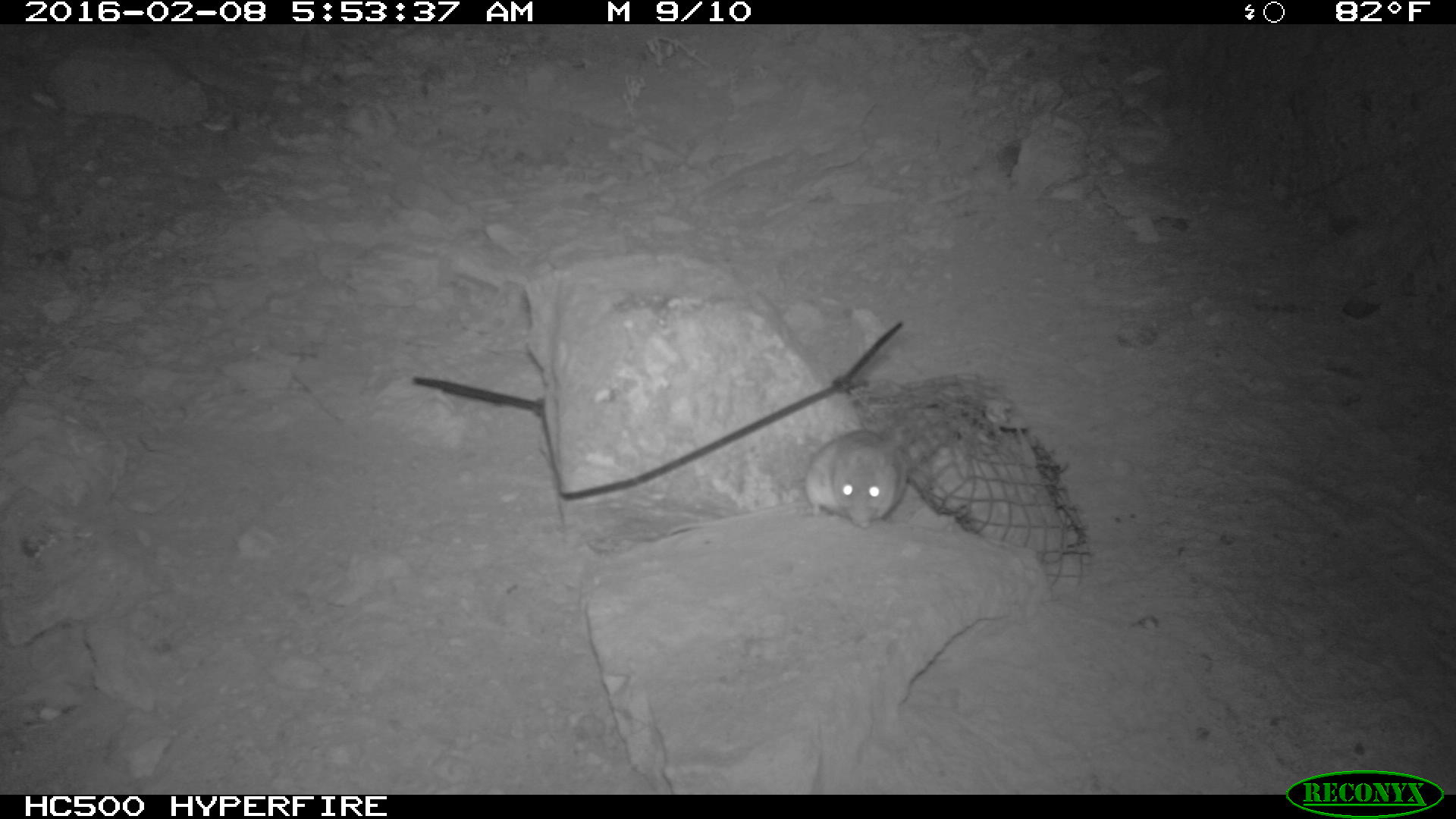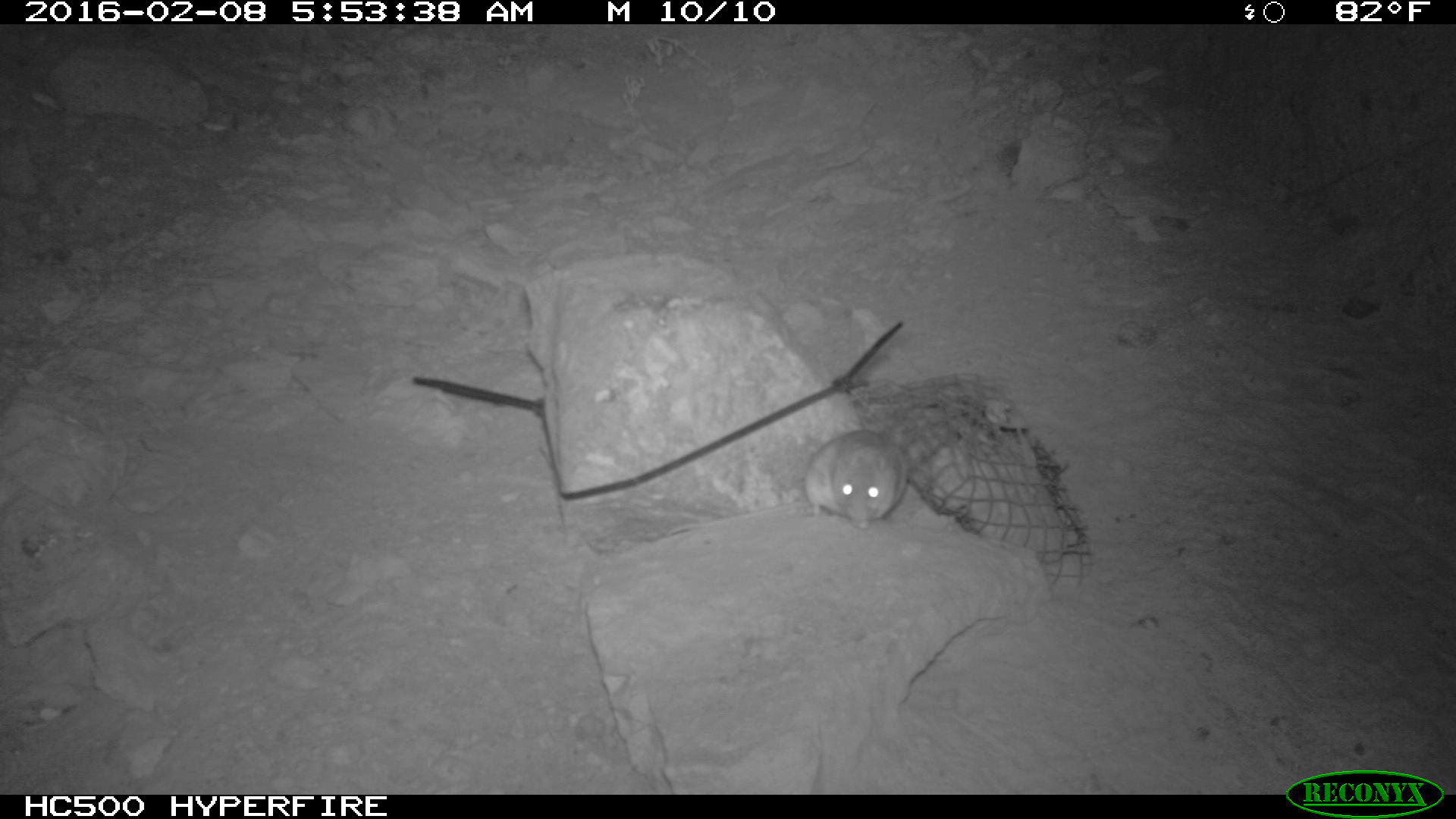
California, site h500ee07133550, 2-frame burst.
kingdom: Animalia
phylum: Chordata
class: Mammalia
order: Rodentia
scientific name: Rodentia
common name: rodent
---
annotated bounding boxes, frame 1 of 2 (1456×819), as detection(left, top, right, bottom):
rodent: detection(662, 431, 907, 535)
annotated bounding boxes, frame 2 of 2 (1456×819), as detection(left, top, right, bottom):
rodent: detection(803, 429, 907, 529)